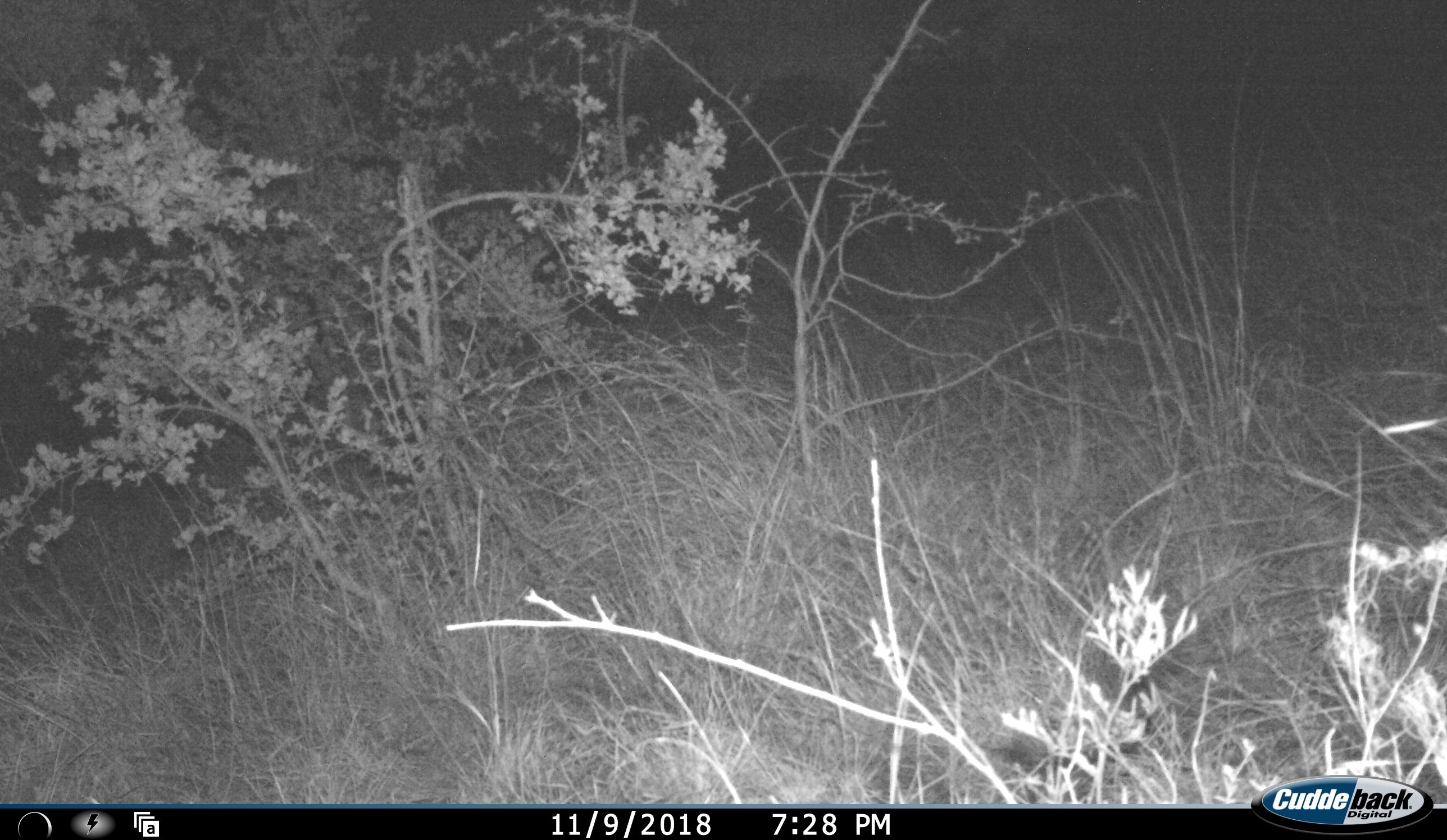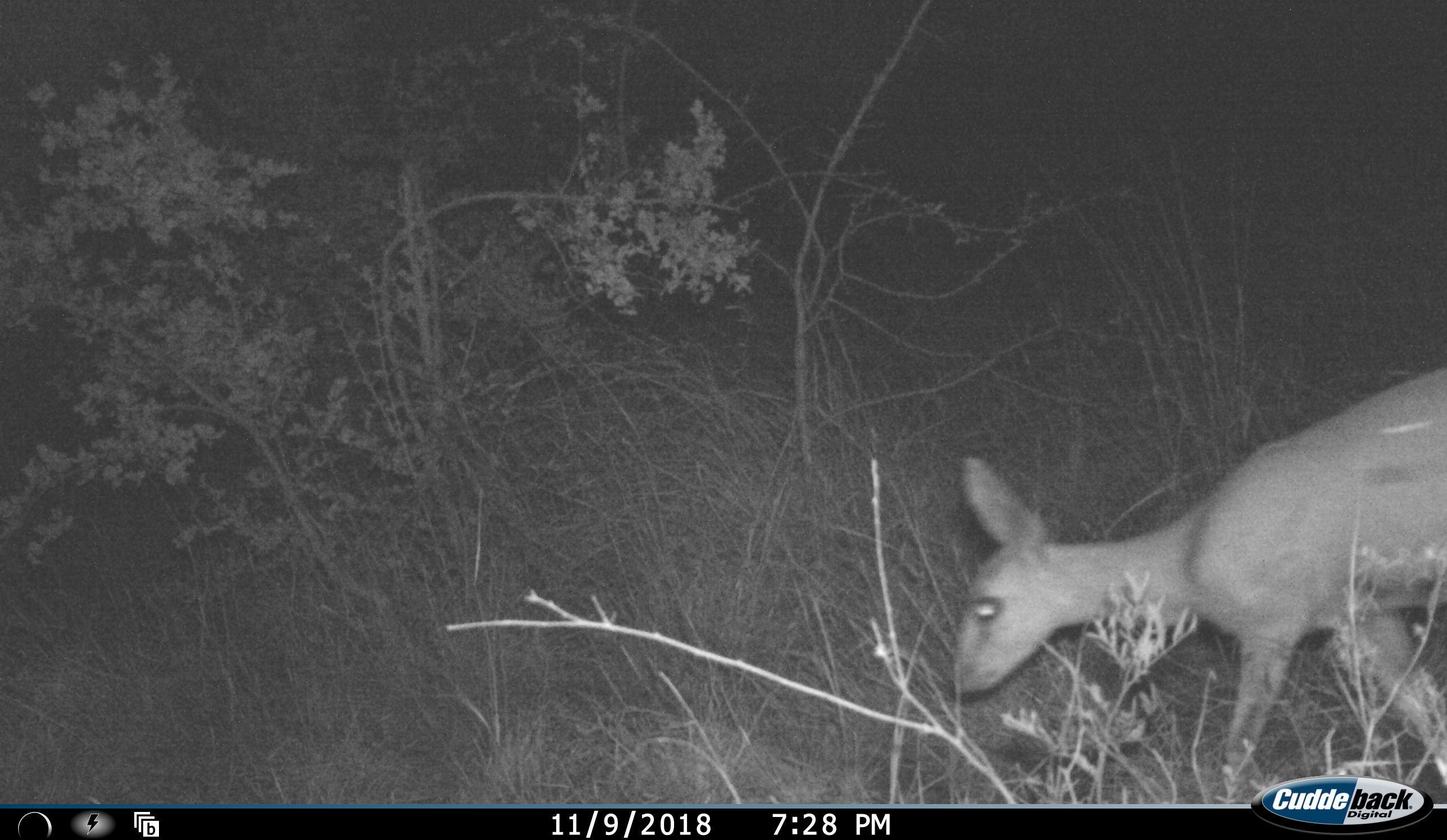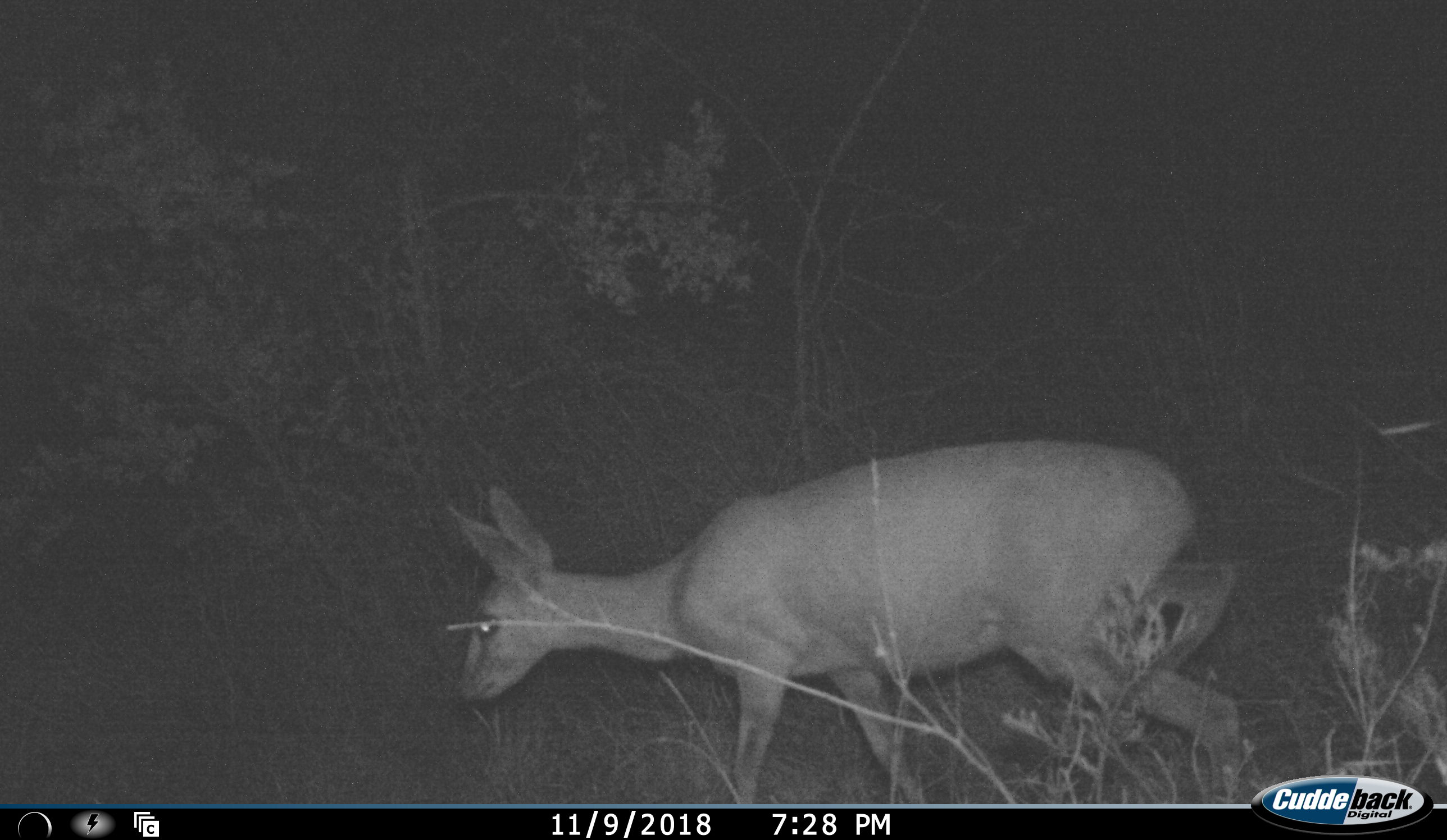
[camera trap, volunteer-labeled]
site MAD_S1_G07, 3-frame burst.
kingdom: Animalia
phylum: Chordata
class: Mammalia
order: Artiodactyla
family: Bovidae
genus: Raphicerus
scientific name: Raphicerus campestris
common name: steenbok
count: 1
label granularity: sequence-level